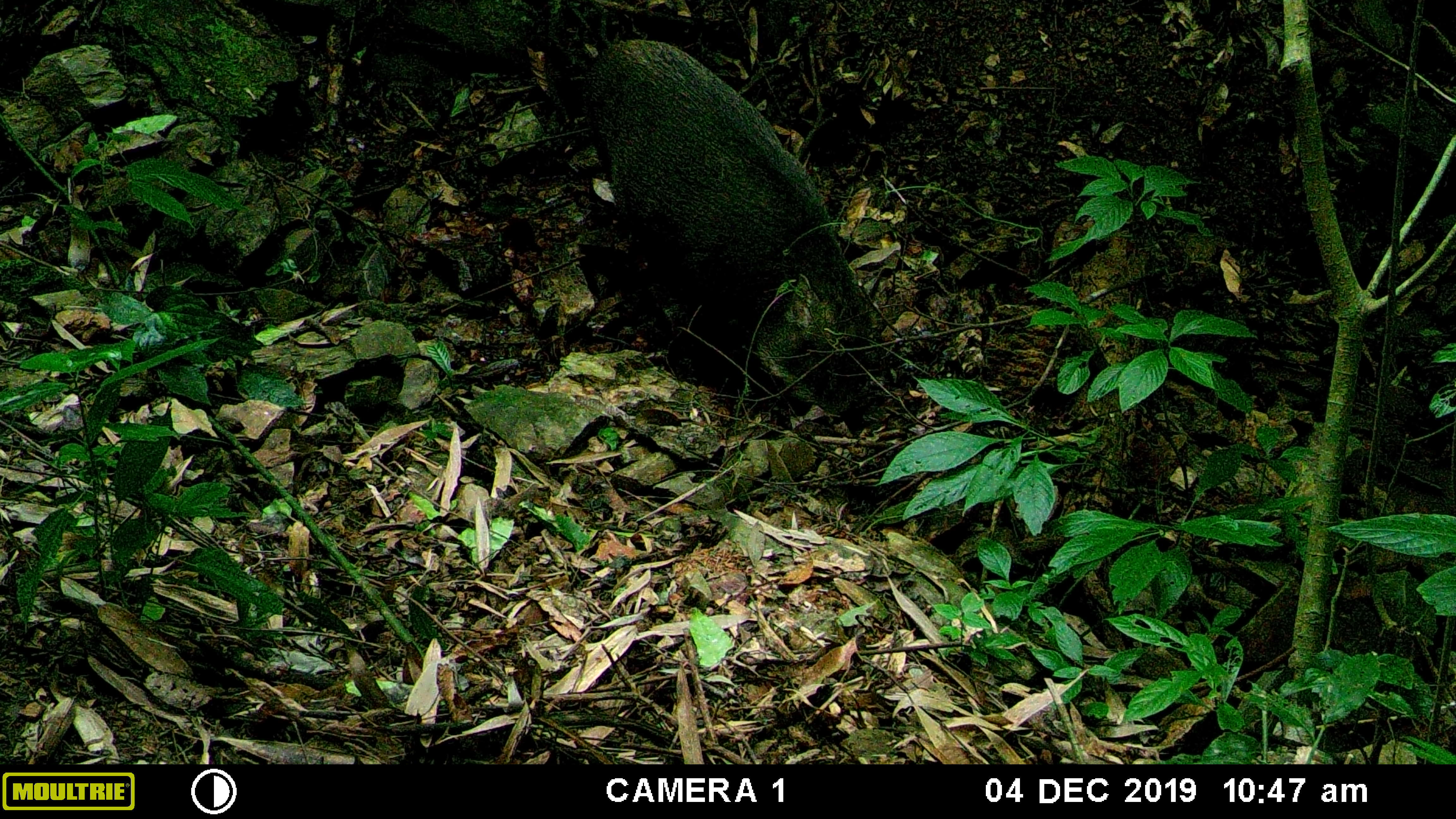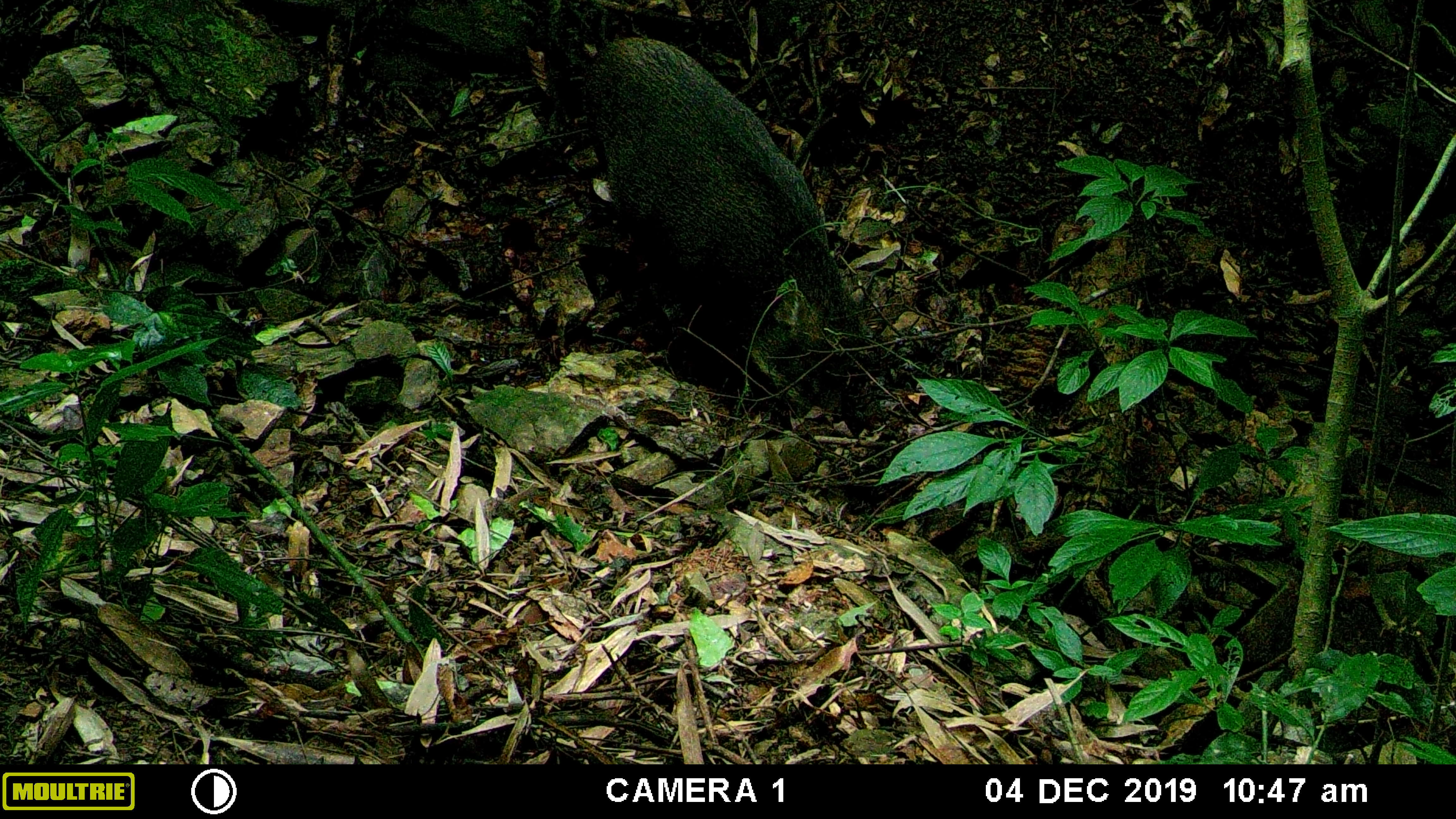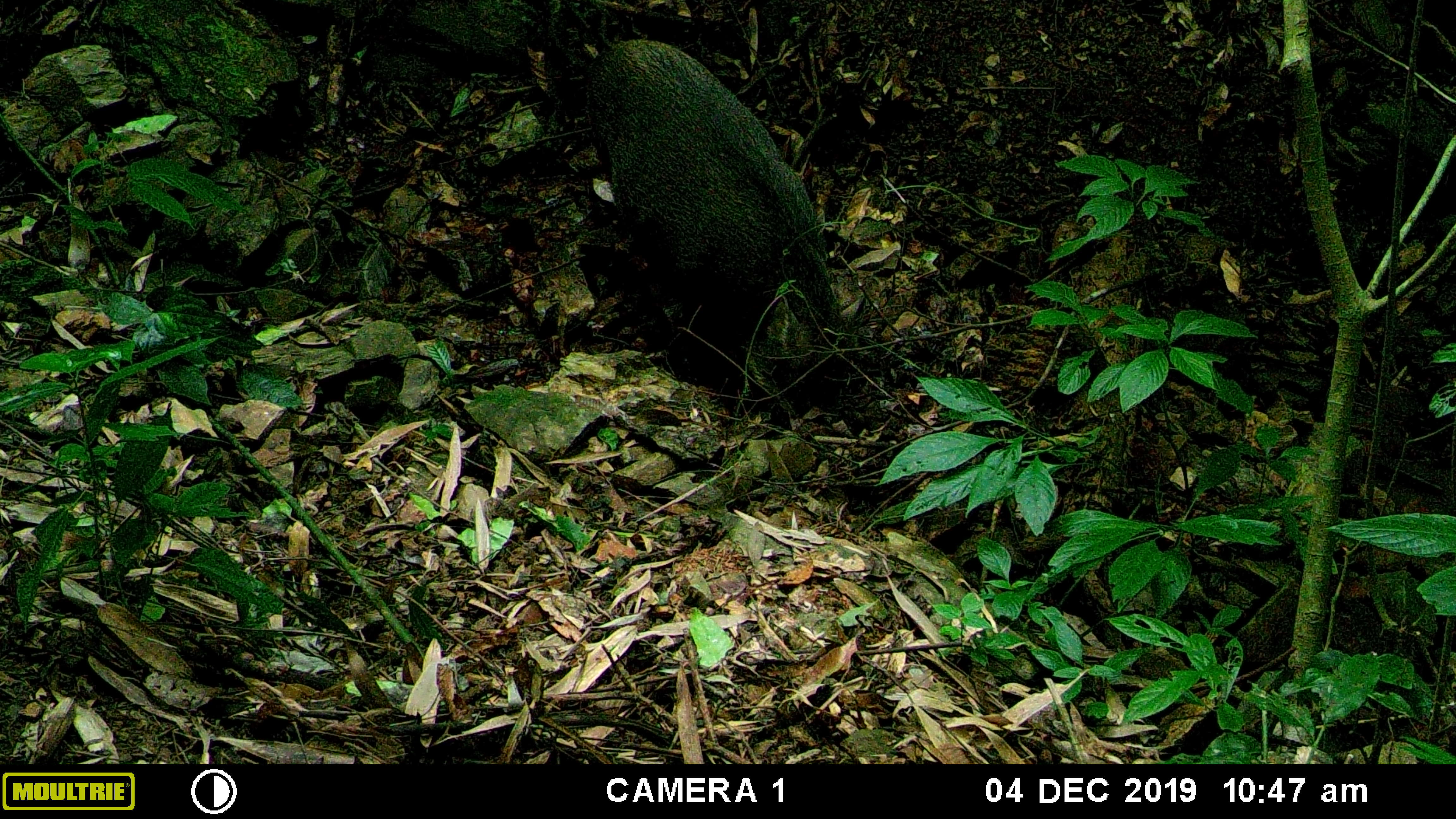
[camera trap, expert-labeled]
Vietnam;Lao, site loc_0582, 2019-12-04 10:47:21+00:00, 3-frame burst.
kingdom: Animalia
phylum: Chordata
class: Mammalia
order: Artiodactyla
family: Suidae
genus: Sus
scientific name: Sus scrofa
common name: eurasian wild pig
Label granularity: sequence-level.